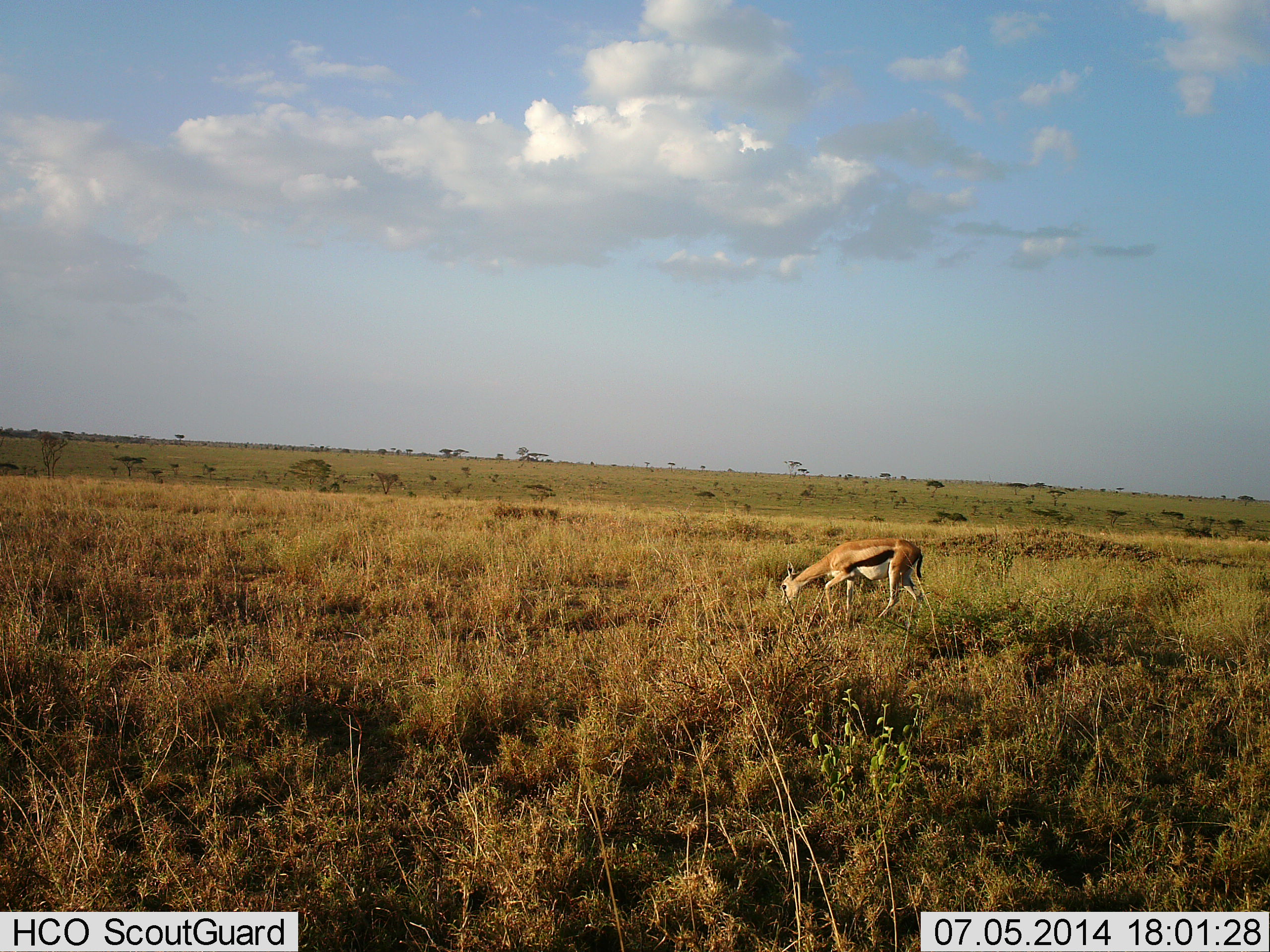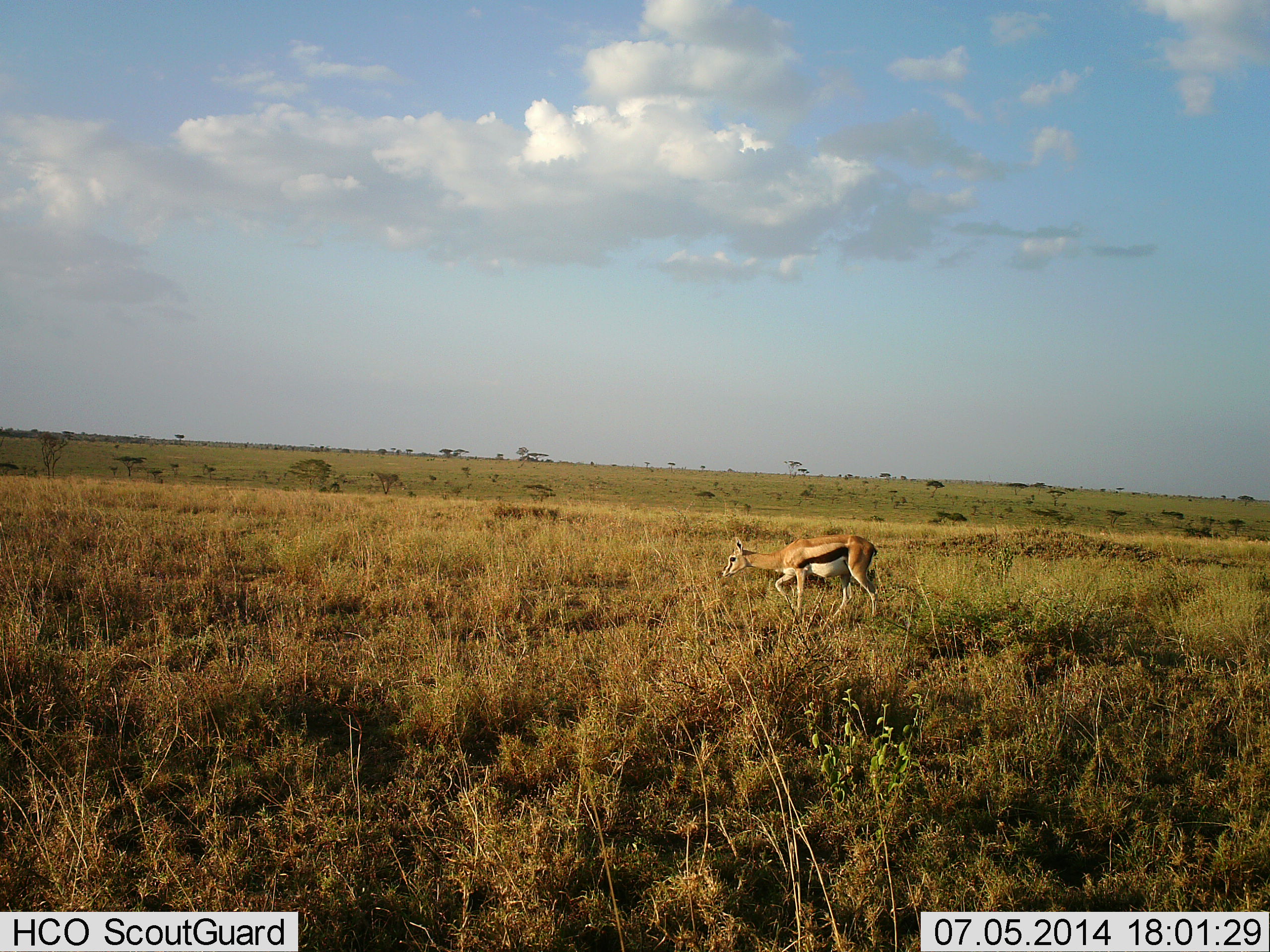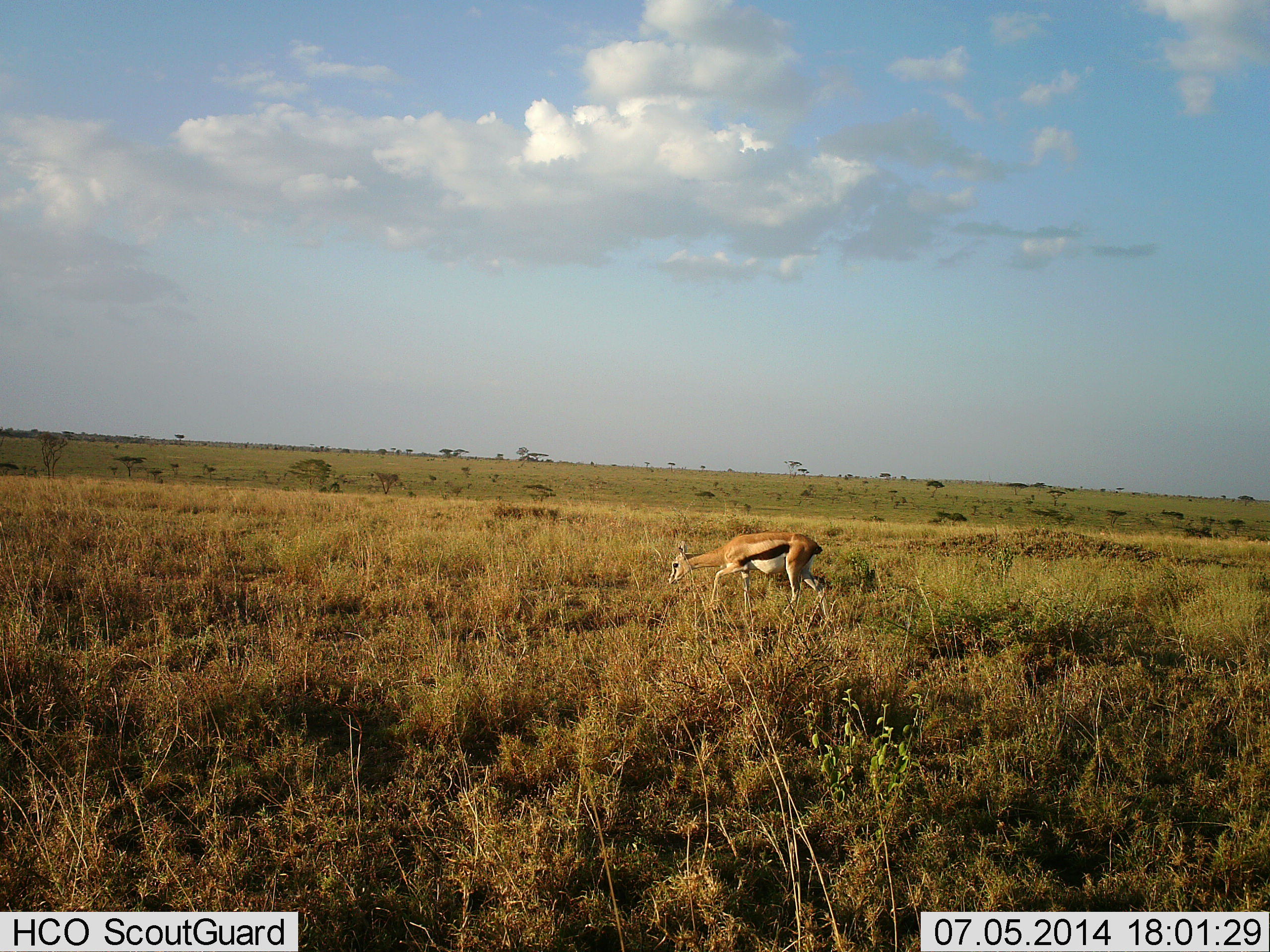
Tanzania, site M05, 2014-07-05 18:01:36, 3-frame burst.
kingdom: Animalia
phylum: Chordata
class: Mammalia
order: Artiodactyla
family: Bovidae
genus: Eudorcas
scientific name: Eudorcas thomsonii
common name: thomson's gazelle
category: gazellethomsons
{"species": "gazellethomsons (thomson's gazelle) (Eudorcas thomsonii)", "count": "1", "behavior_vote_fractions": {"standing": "0%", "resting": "0%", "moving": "100%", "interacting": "0%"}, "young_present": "0%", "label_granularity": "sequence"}